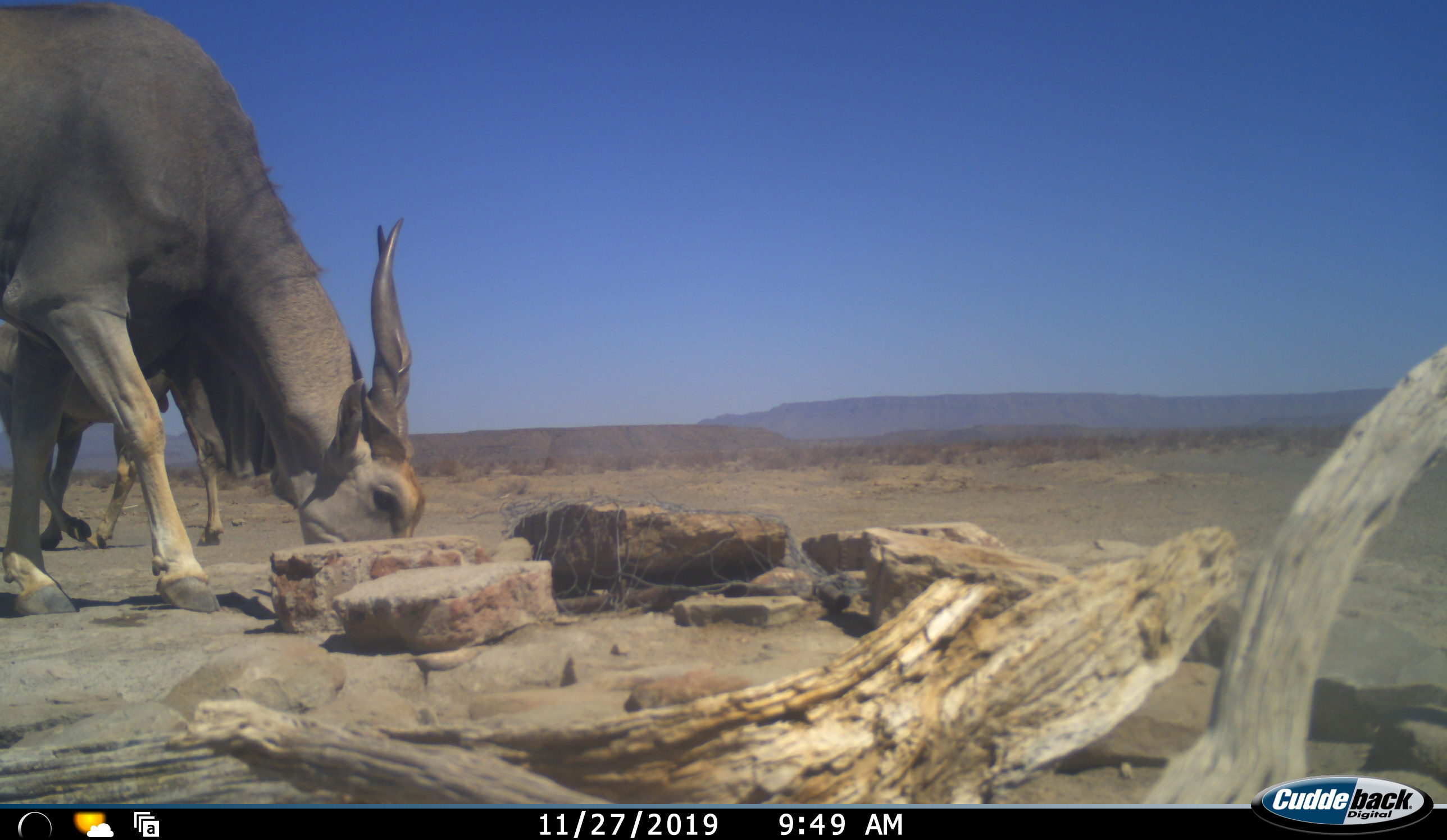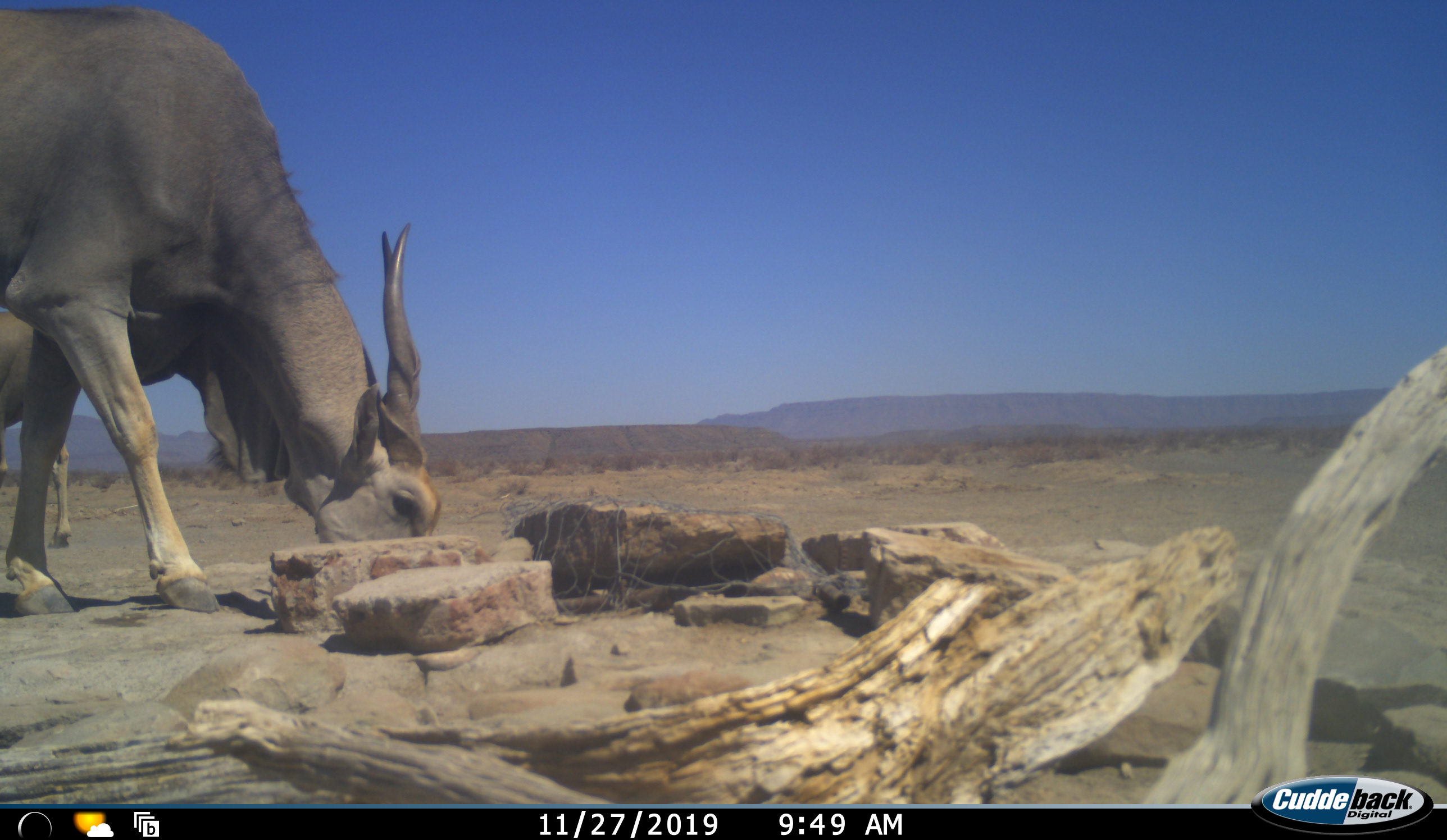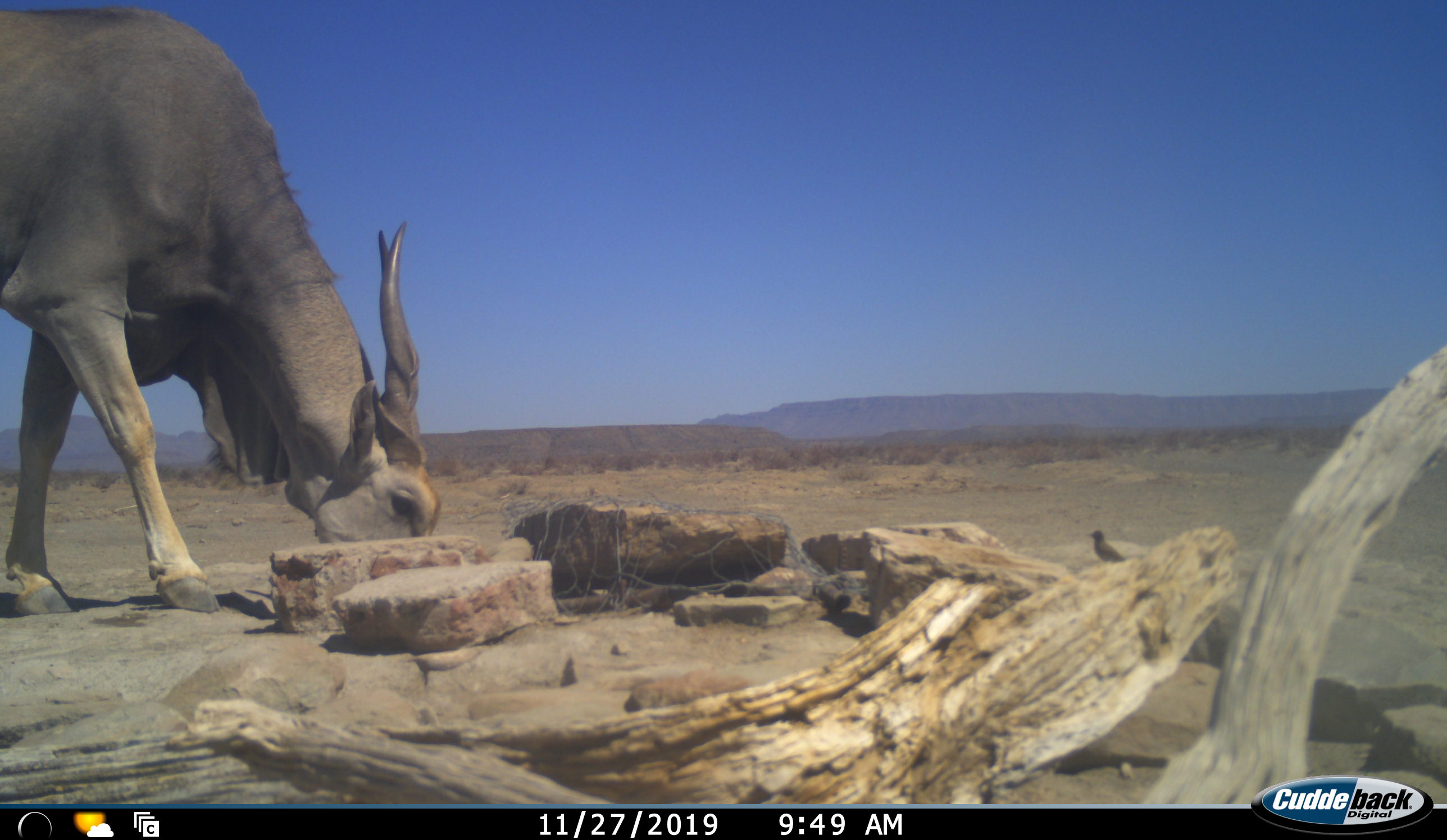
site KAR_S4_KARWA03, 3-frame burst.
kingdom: Animalia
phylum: Chordata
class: Mammalia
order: Artiodactyla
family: Bovidae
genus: Tragelaphus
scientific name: Tragelaphus oryx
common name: eland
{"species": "eland (Tragelaphus oryx)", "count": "2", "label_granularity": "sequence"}